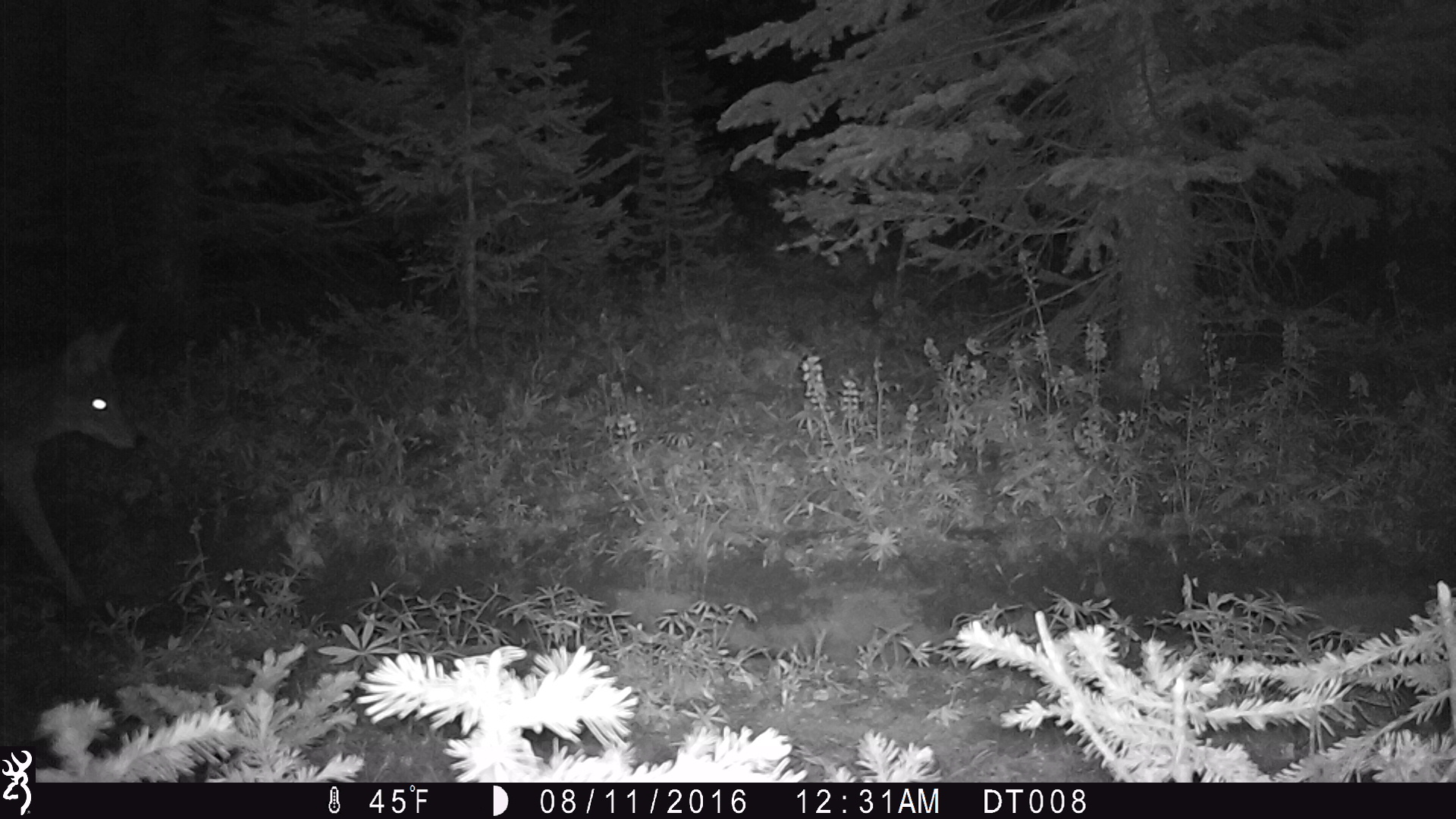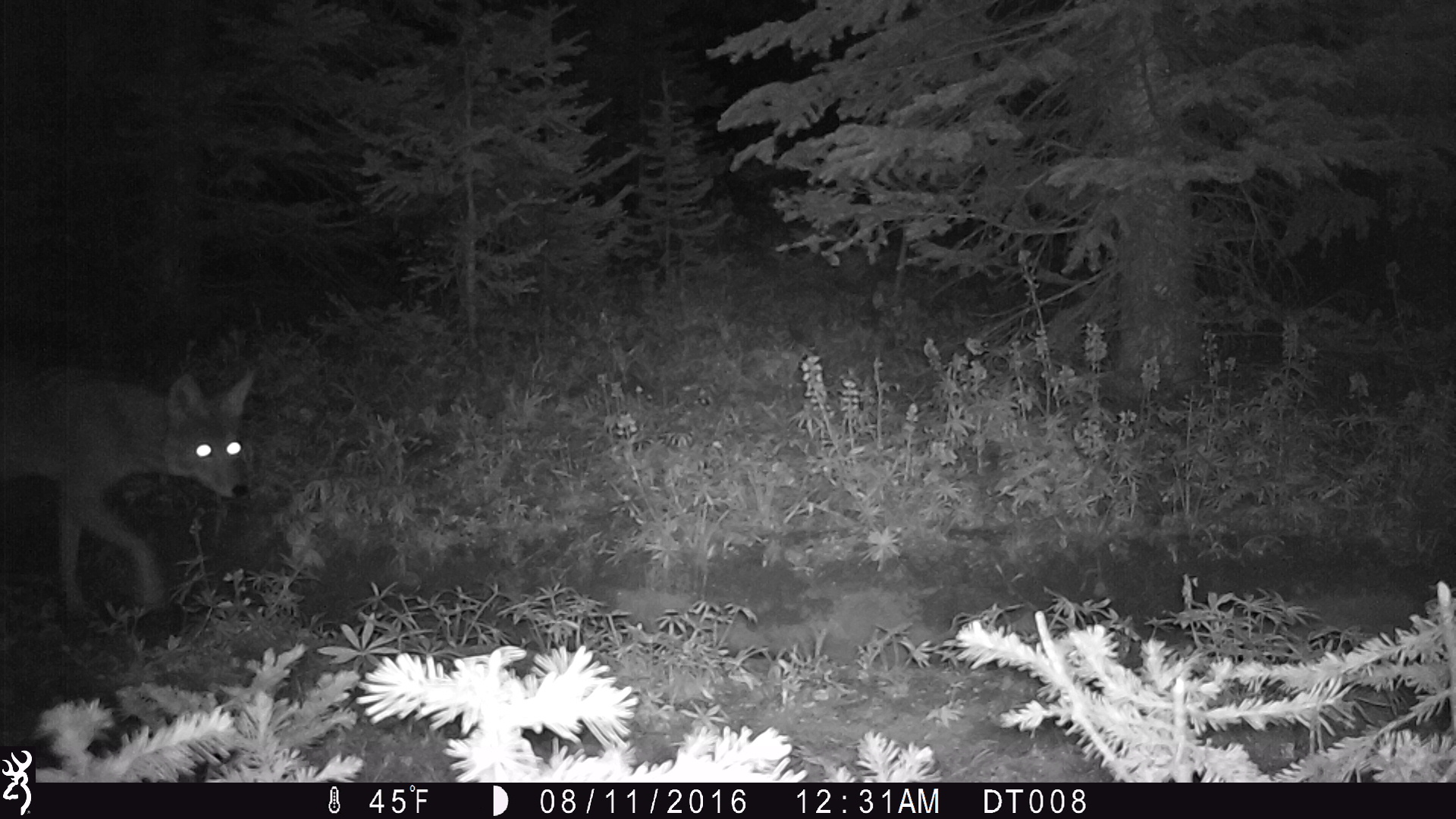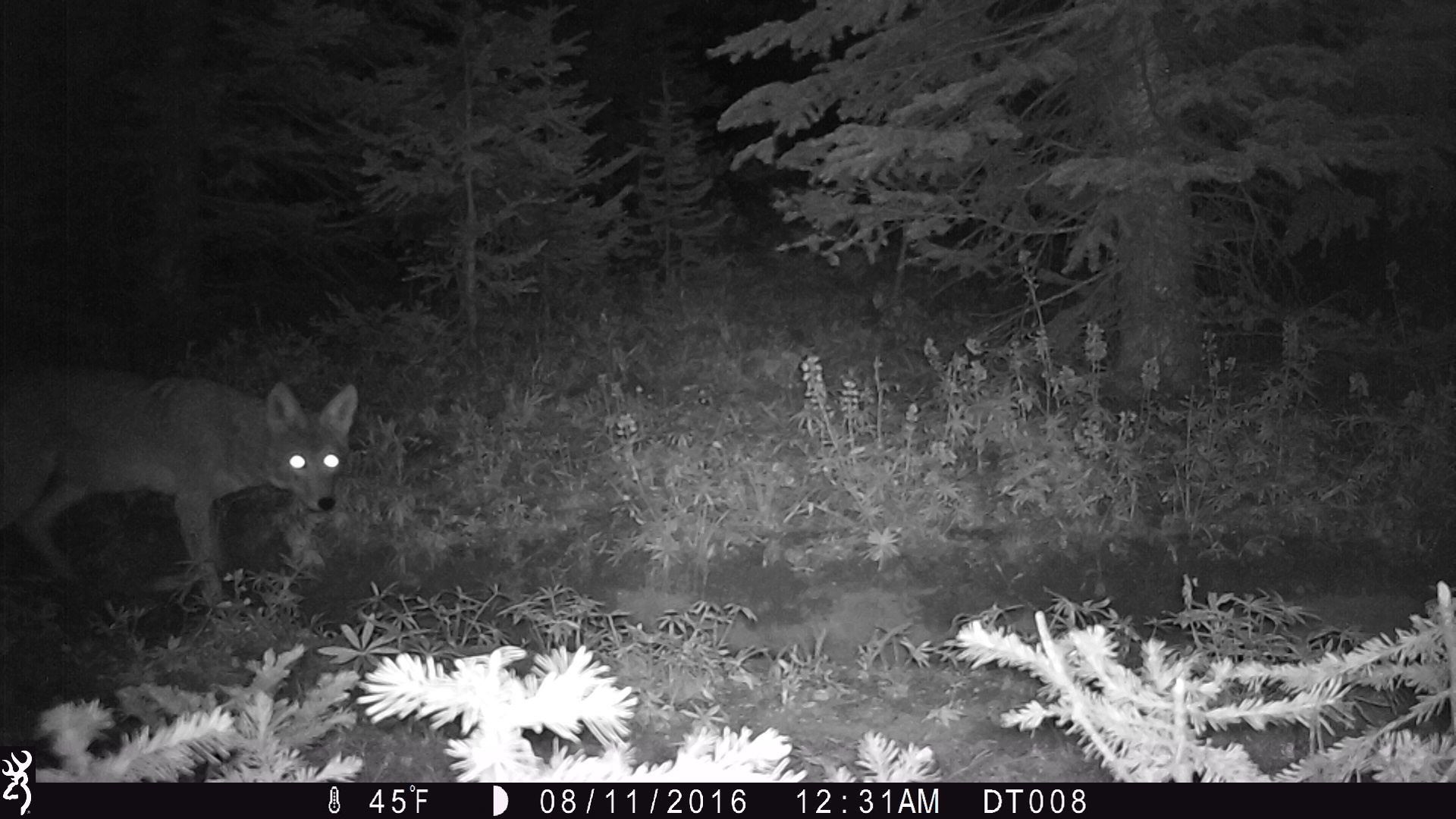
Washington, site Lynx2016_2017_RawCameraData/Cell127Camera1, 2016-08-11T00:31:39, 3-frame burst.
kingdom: Animalia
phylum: Chordata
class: Mammalia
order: Carnivora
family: Canidae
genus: Canis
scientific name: Canis latrans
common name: coyote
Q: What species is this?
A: Canis latrans (coyote).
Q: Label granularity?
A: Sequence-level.